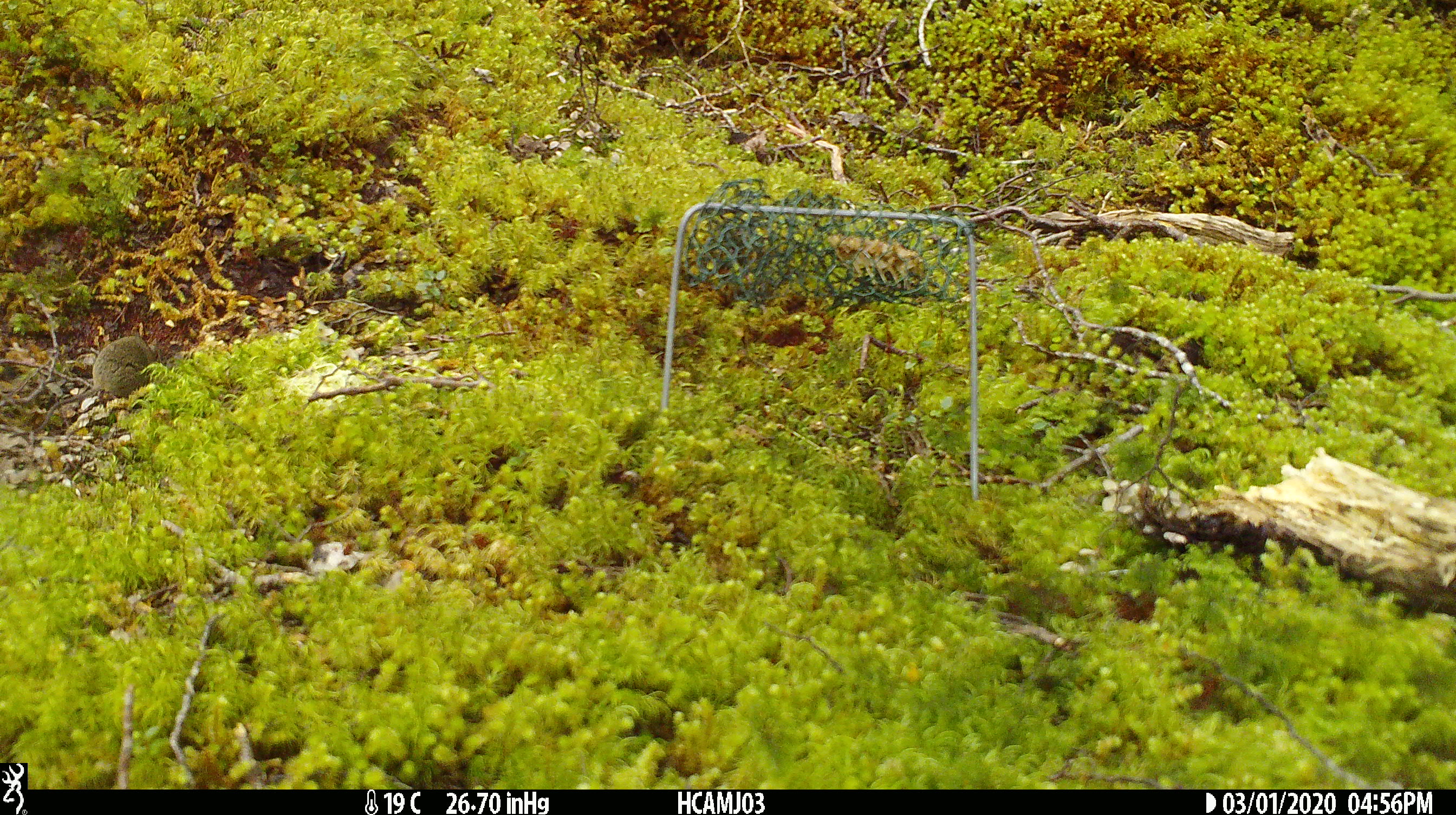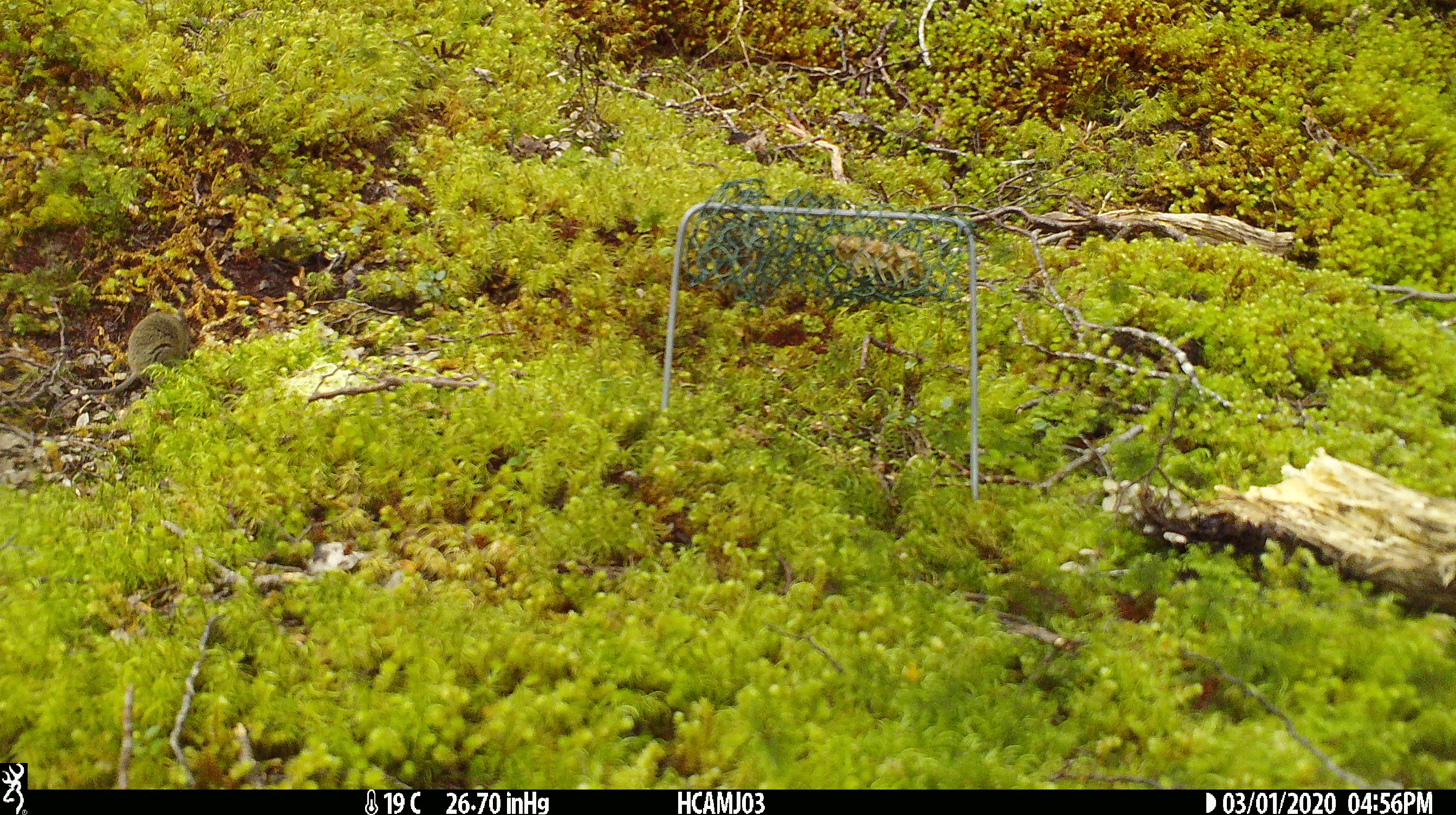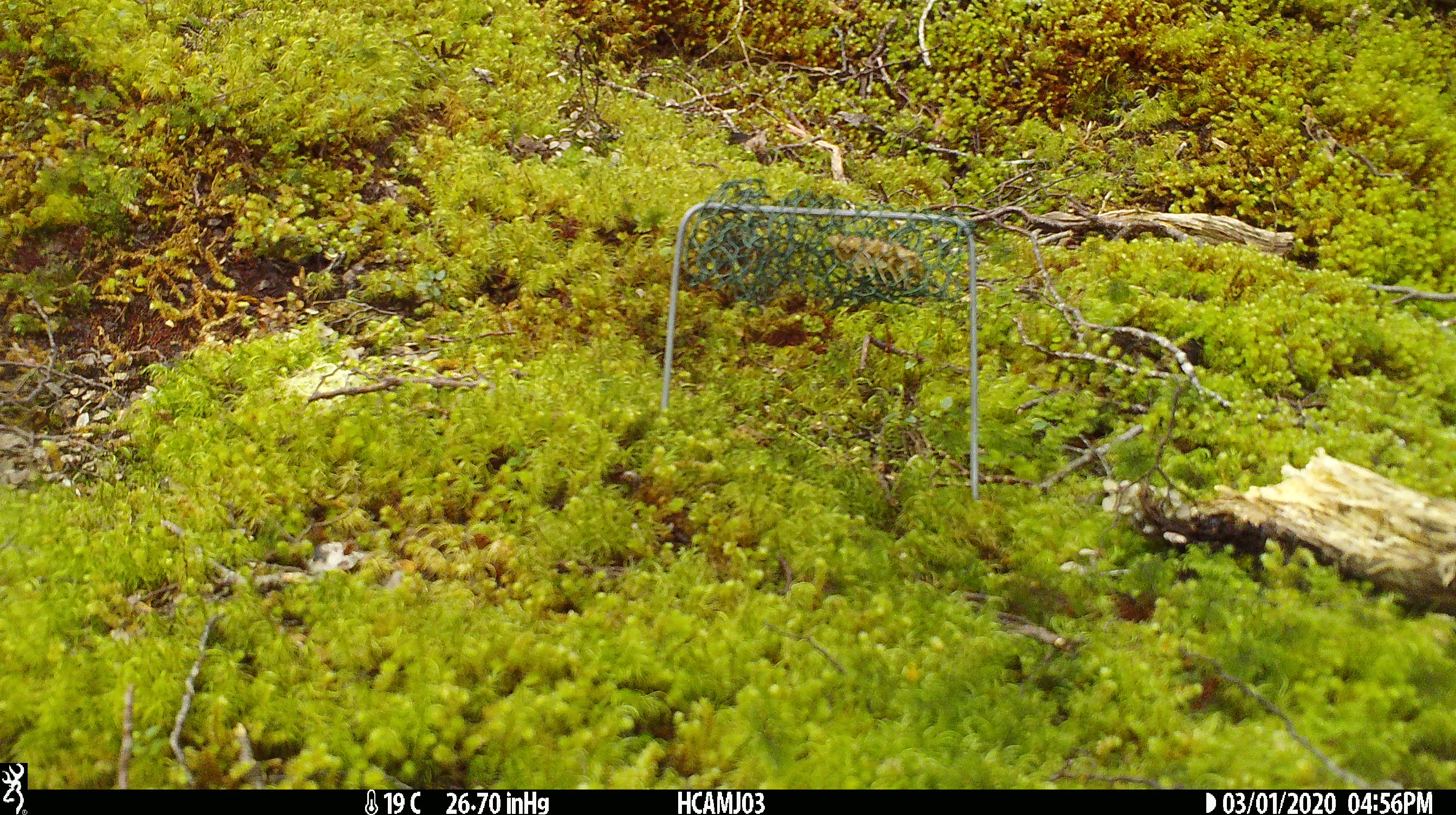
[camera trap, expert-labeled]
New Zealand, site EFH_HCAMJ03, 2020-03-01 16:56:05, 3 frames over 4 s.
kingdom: Animalia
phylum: Chordata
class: Mammalia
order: Rodentia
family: Muridae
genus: Mus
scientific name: Mus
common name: mouse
Mouse (Mus).